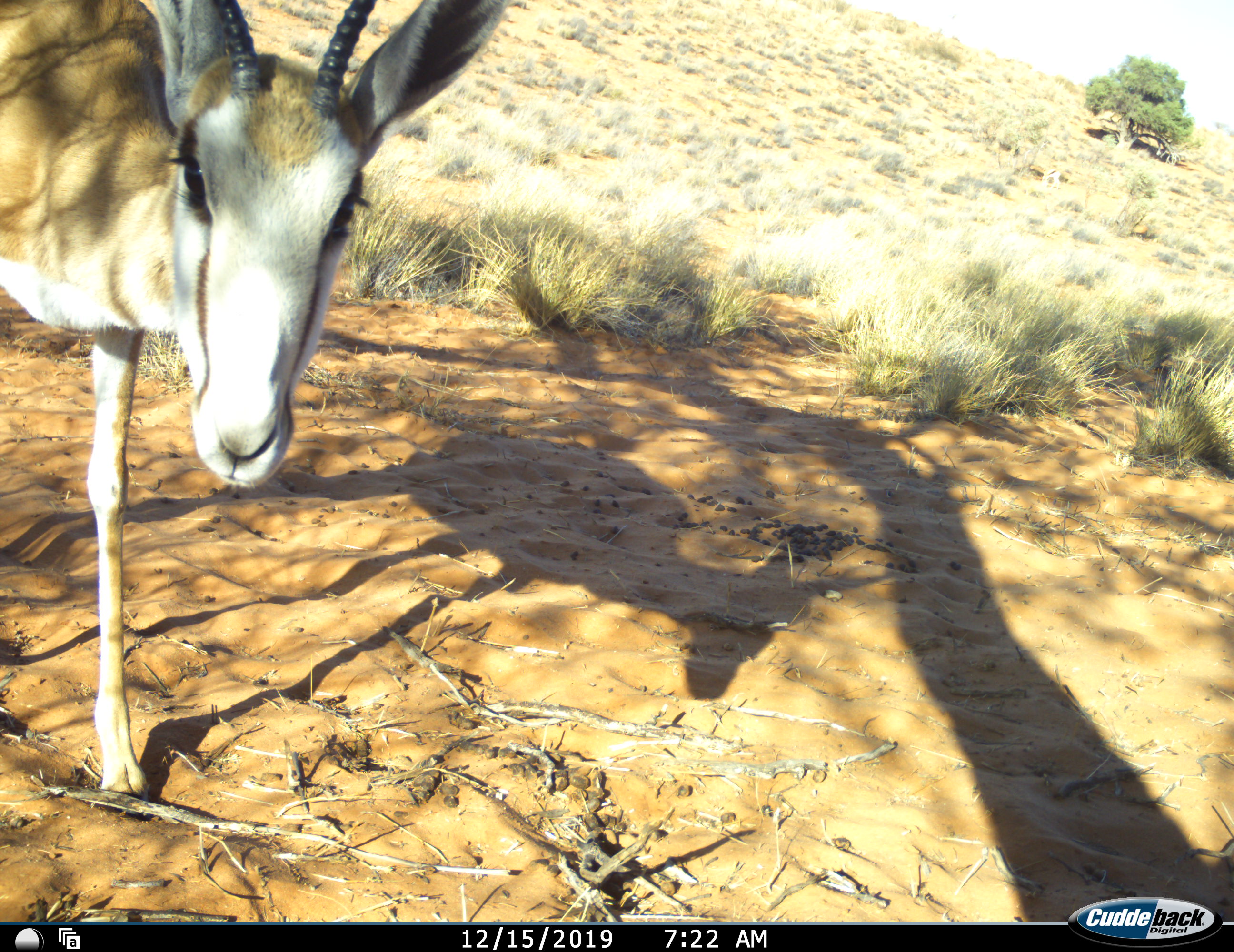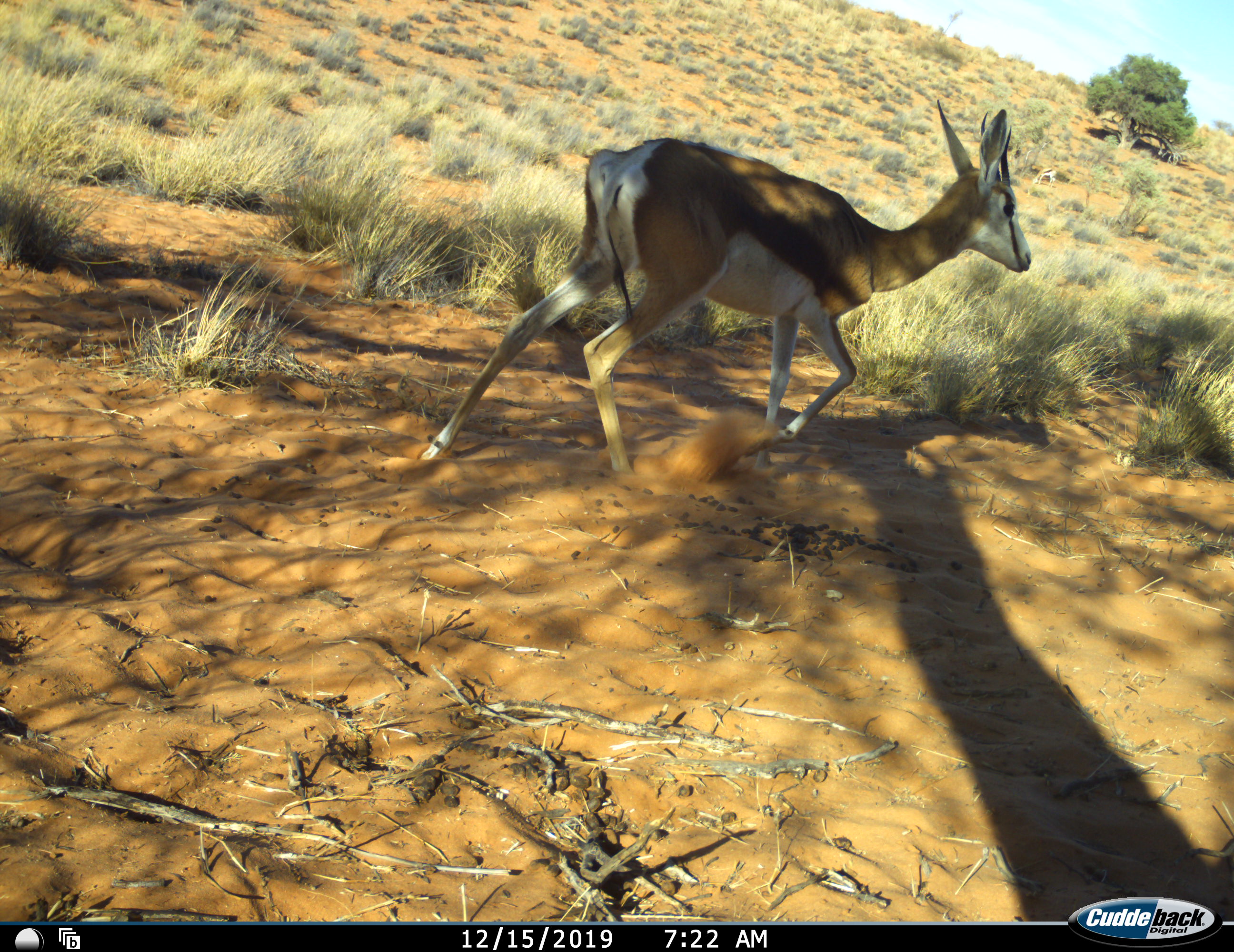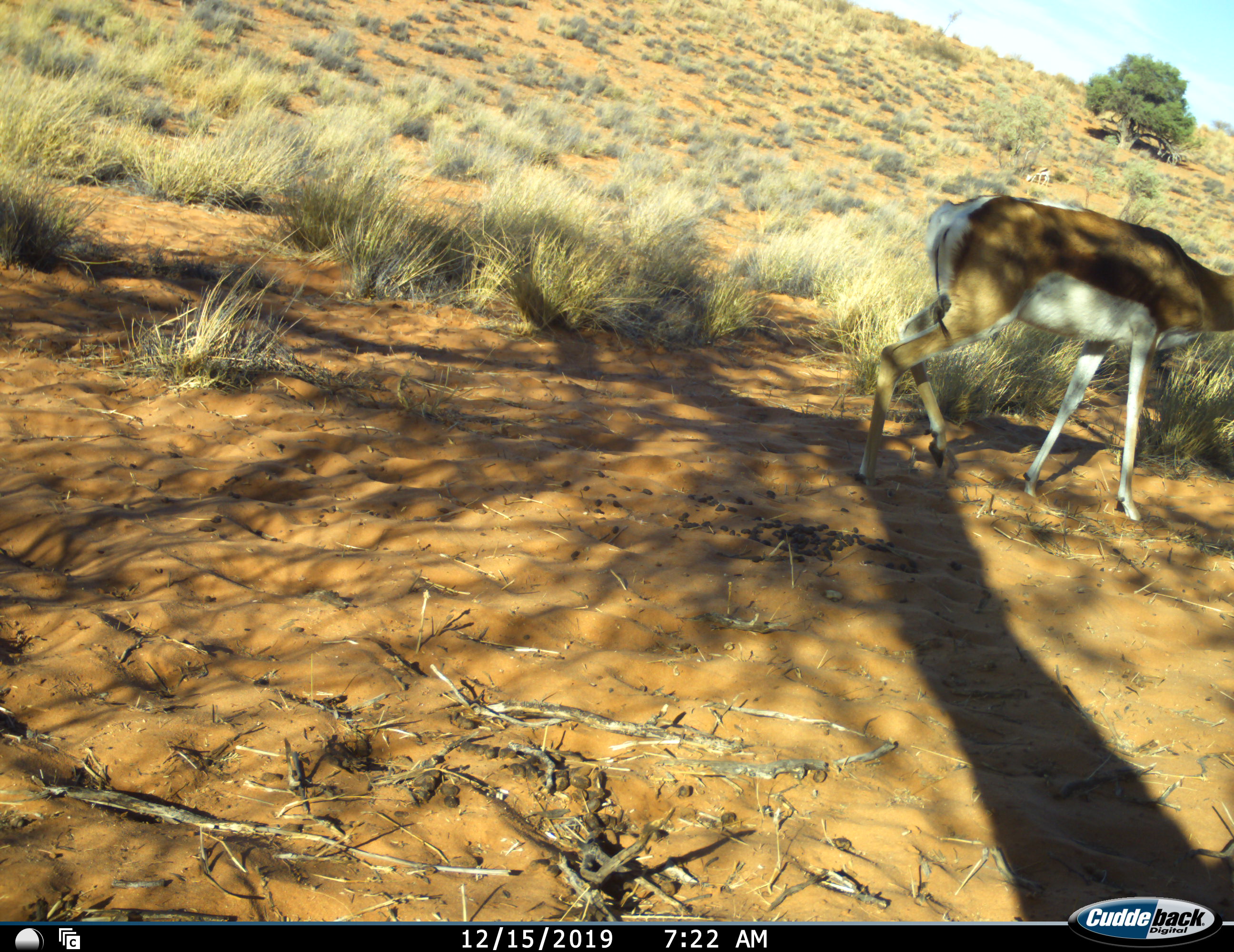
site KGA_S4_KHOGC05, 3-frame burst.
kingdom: Animalia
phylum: Chordata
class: Mammalia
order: Artiodactyla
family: Bovidae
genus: Antidorcas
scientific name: Antidorcas marsupialis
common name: springbok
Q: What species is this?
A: Springbok (Antidorcas marsupialis).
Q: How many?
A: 2.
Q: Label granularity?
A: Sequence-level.